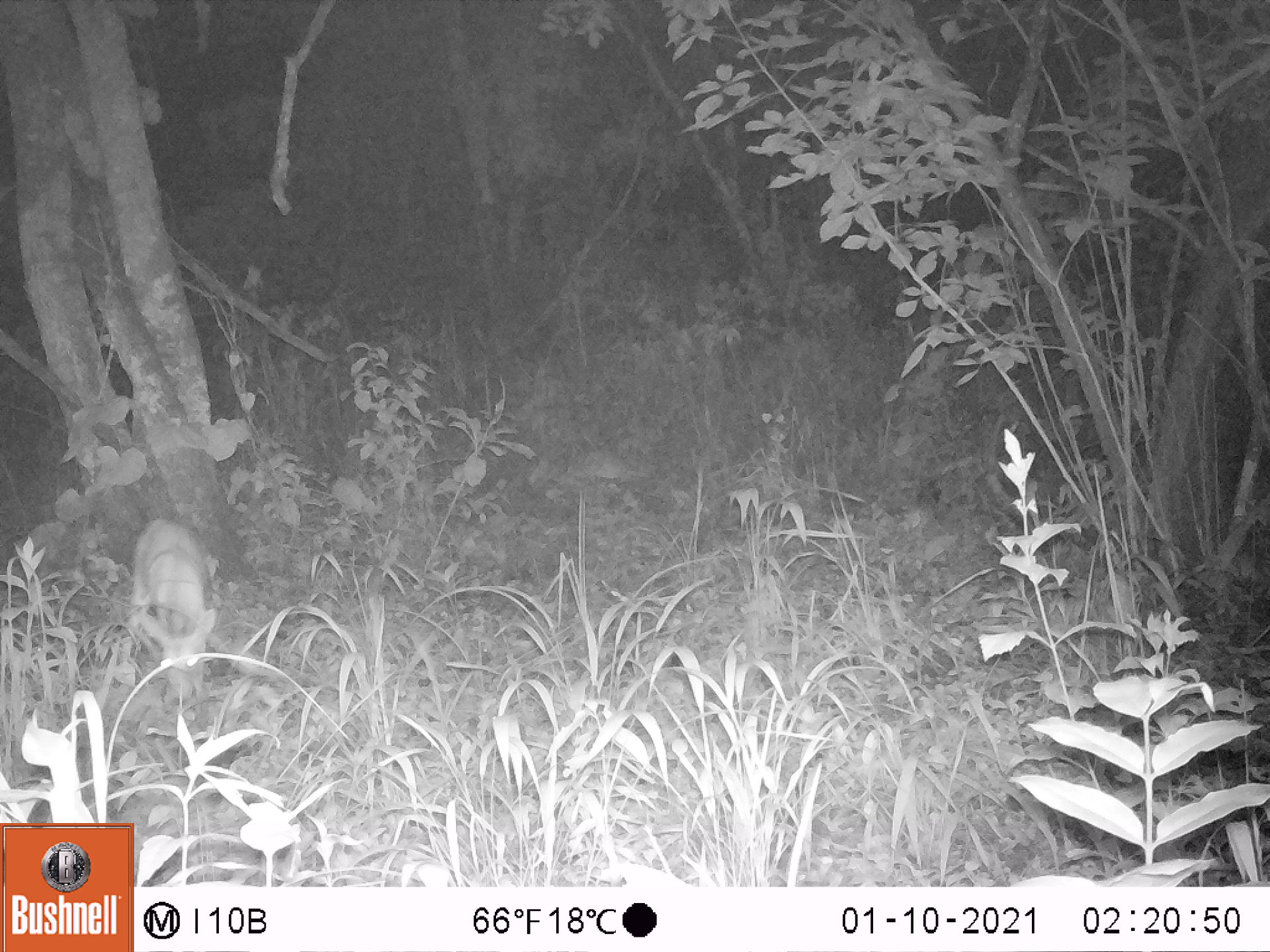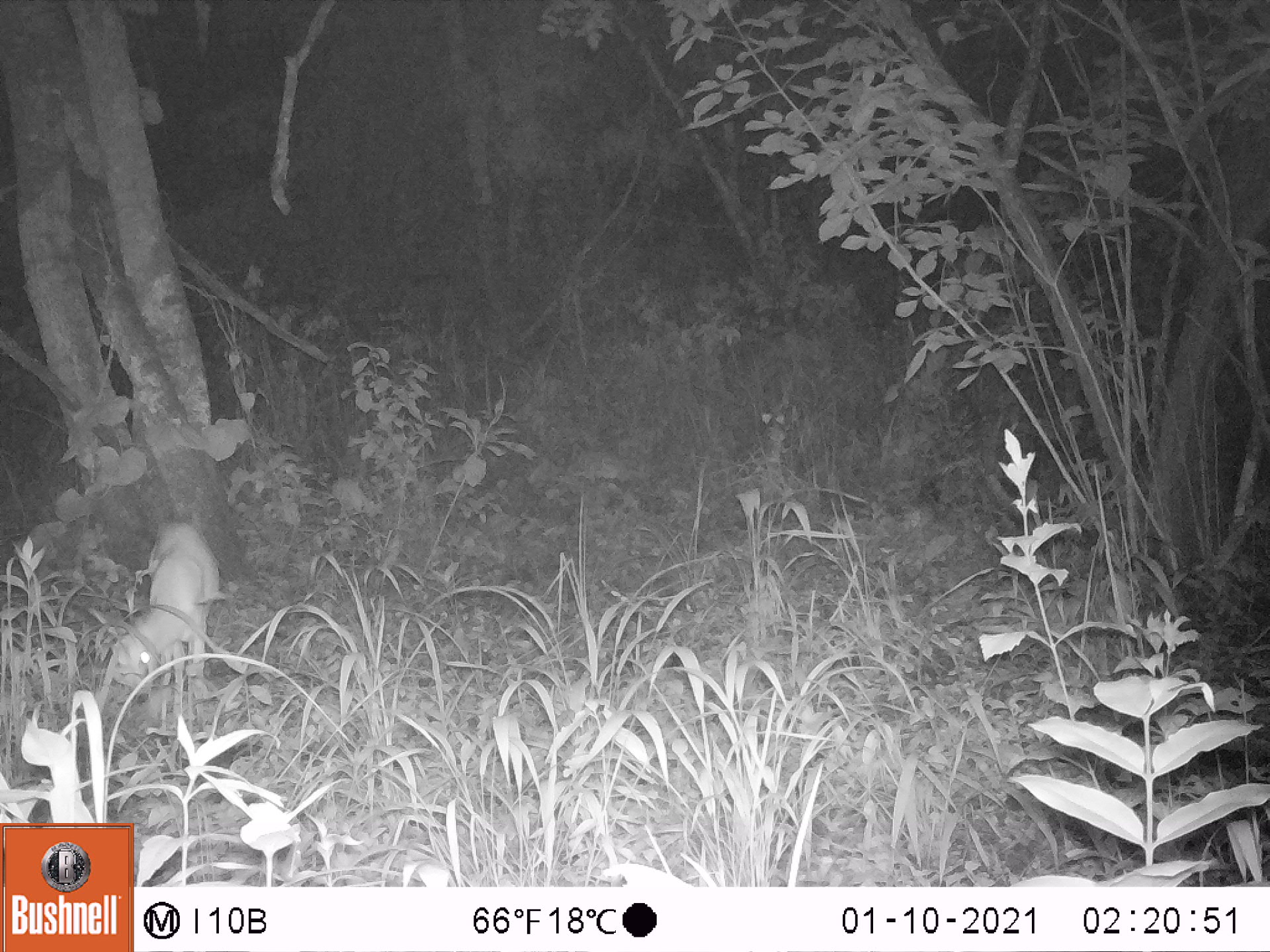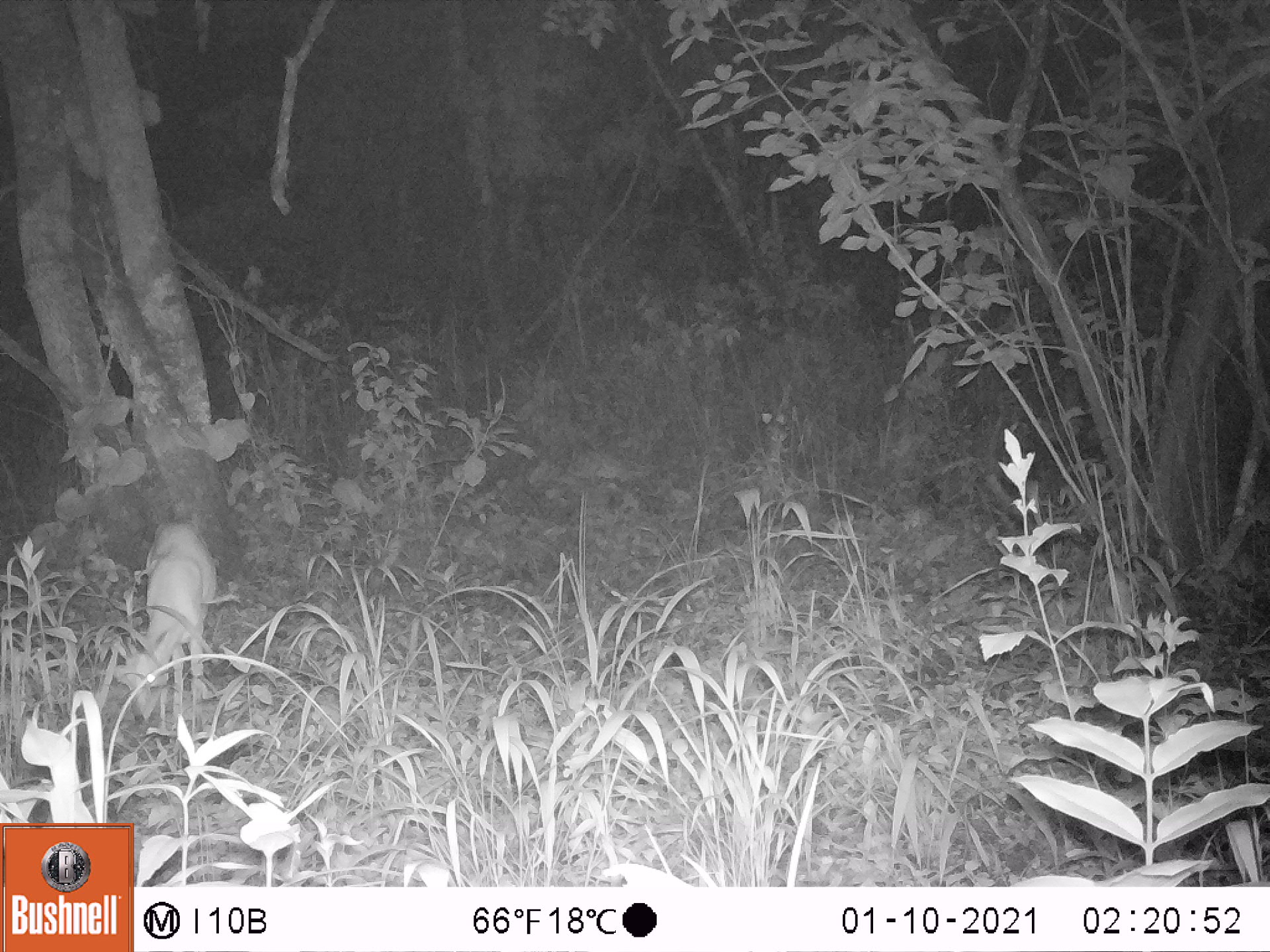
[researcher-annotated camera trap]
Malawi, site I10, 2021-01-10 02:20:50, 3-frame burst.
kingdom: Animalia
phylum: Chordata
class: Mammalia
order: Artiodactyla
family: Bovidae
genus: Sylvicapra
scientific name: Sylvicapra grimmia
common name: common duiker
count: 1